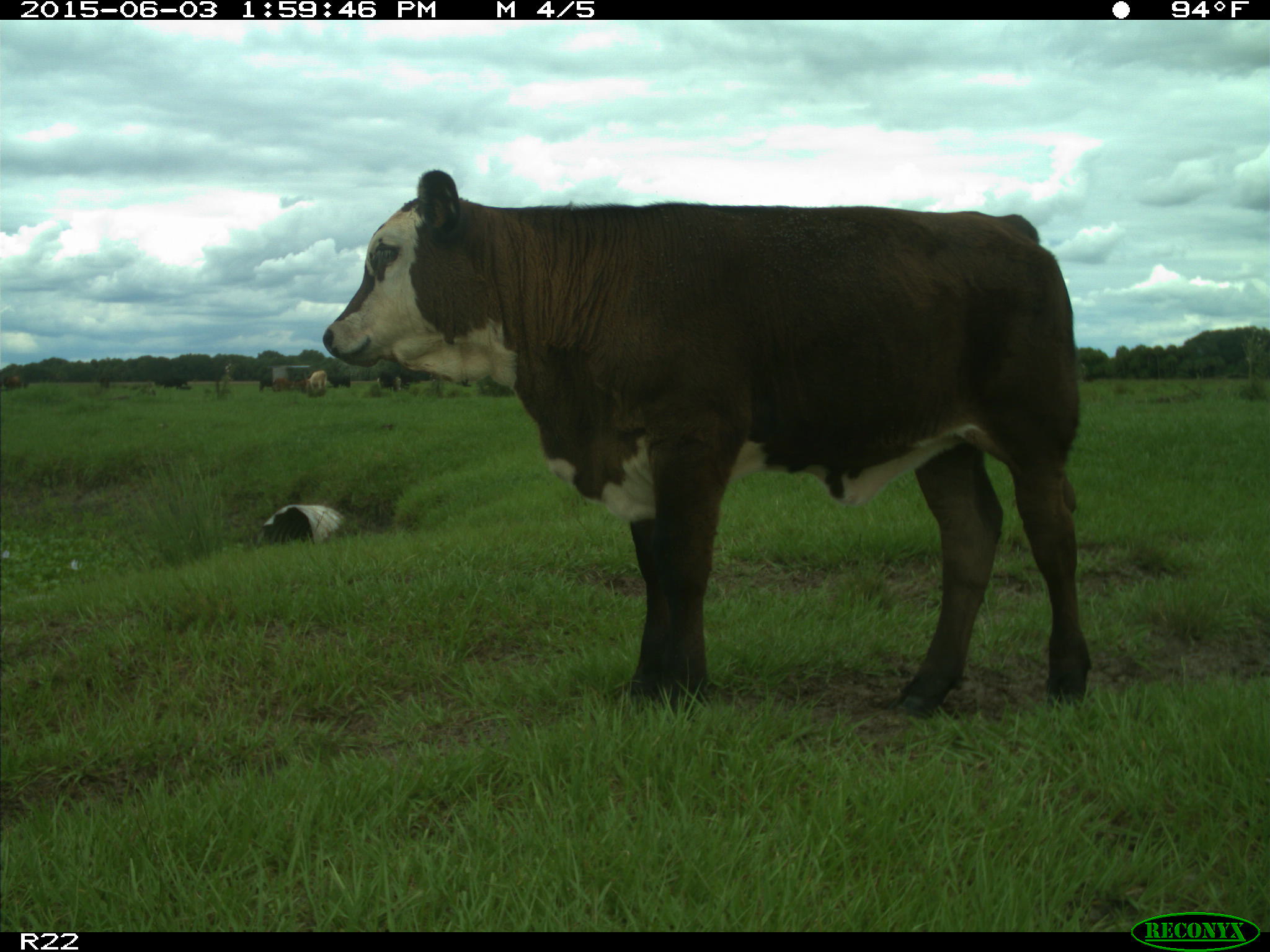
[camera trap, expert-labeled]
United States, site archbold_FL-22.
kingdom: Animalia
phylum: Chordata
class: Mammalia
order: Artiodactyla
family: Bovidae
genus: Bos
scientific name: Bos taurus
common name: domestic cow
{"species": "Bos taurus (domestic cow)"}